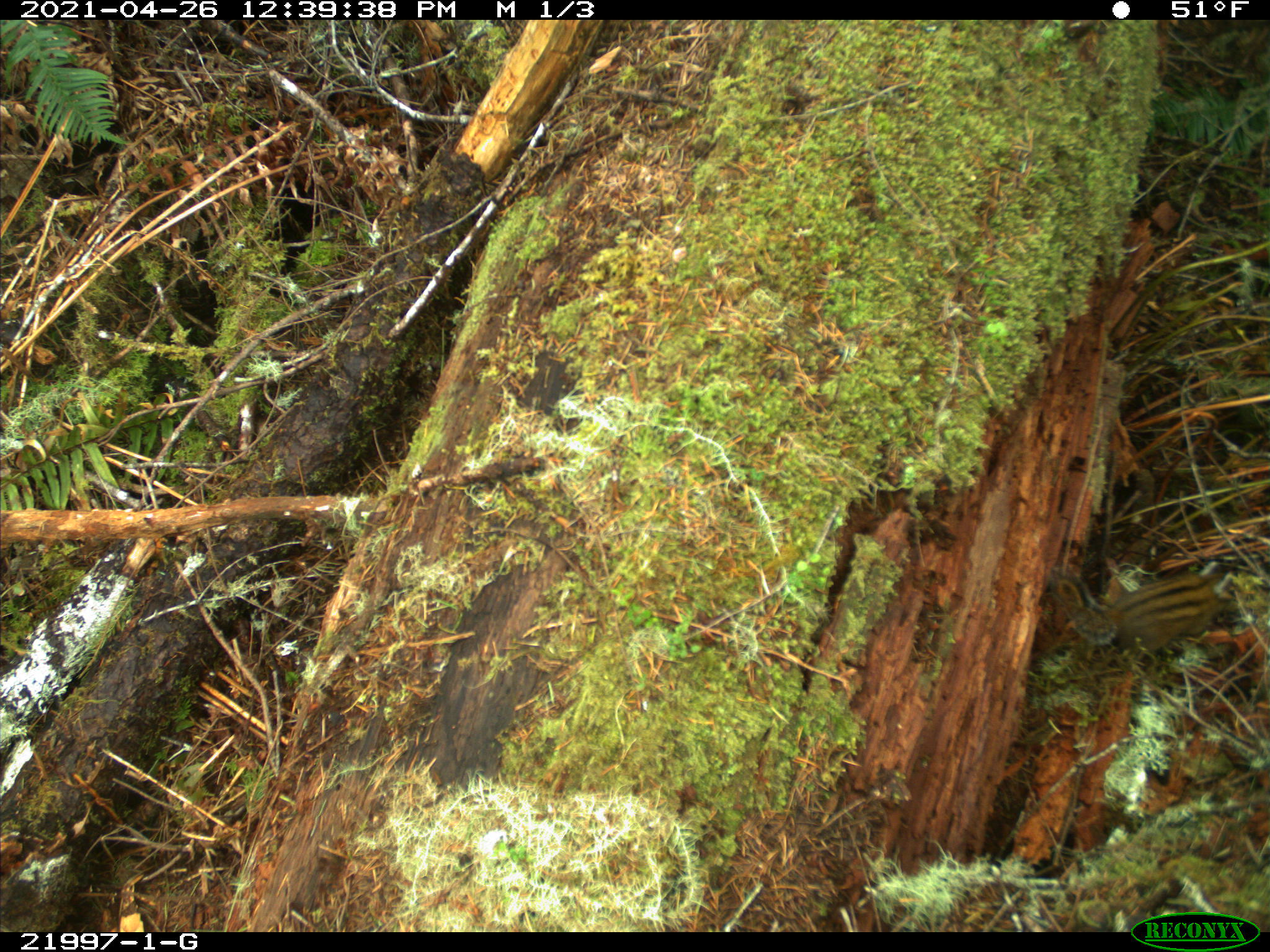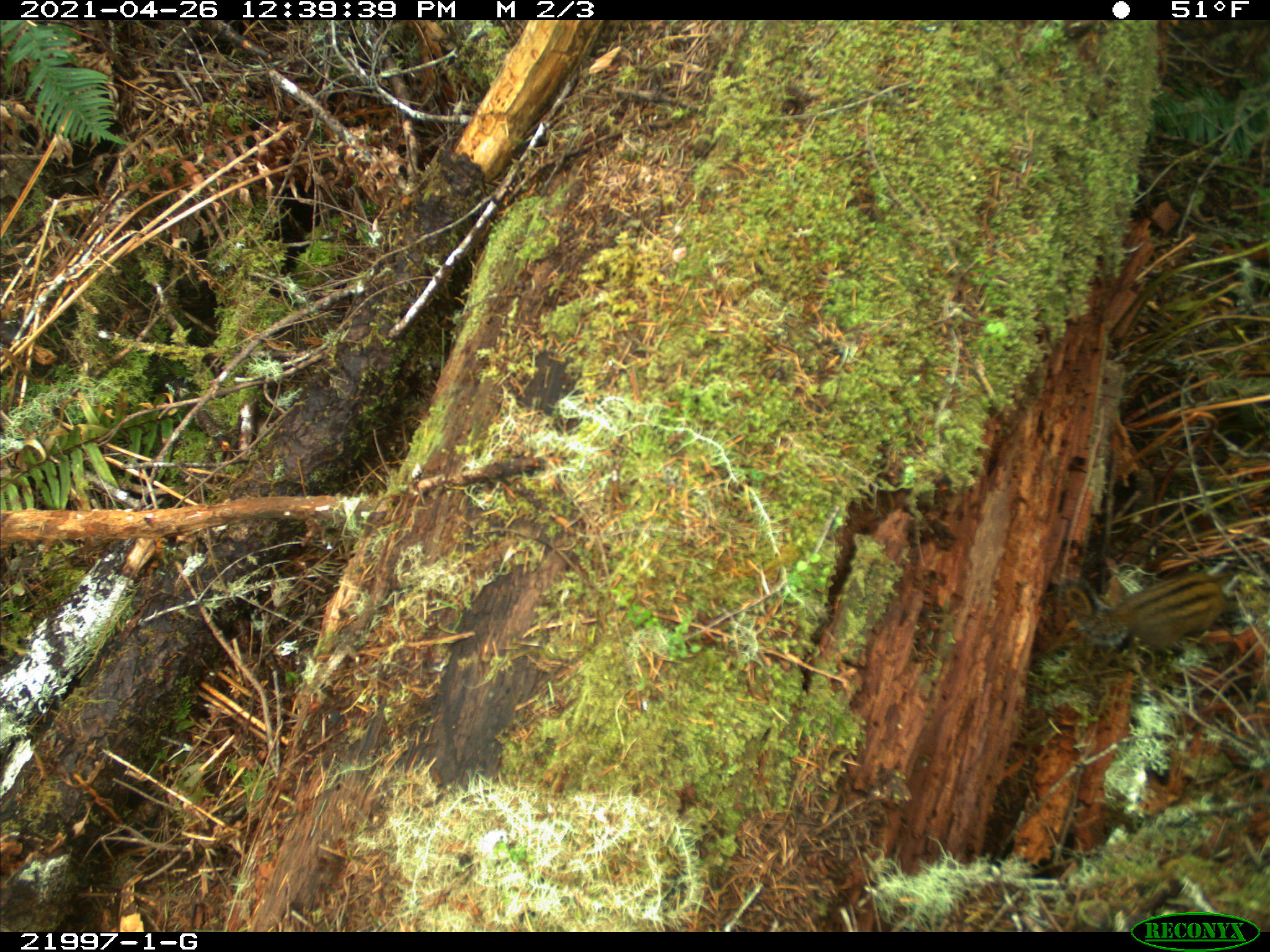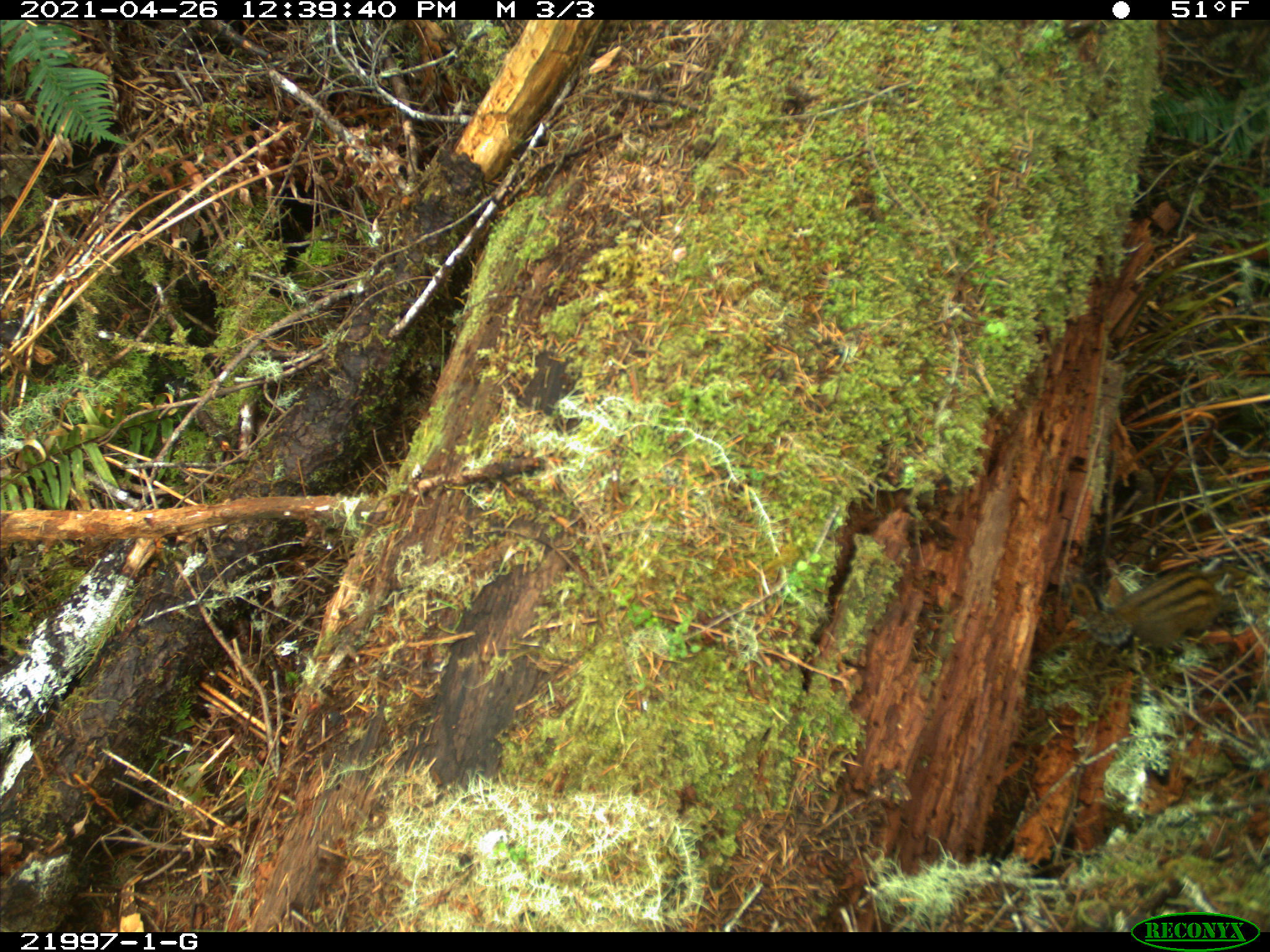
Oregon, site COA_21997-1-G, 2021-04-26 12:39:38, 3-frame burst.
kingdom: Animalia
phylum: Chordata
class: Mammalia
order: Rodentia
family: Sciuridae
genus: Neotamias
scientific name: Neotamias townsendii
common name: townsend's chipmunk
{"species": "townsend's chipmunk (Neotamias townsendii)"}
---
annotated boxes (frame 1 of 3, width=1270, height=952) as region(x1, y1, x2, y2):
townsend's chipmunk: region(1033, 520, 1249, 686)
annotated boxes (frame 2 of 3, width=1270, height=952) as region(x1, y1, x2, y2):
townsend's chipmunk: region(1031, 522, 1260, 696)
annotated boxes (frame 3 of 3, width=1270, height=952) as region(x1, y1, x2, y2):
townsend's chipmunk: region(1056, 518, 1267, 685)